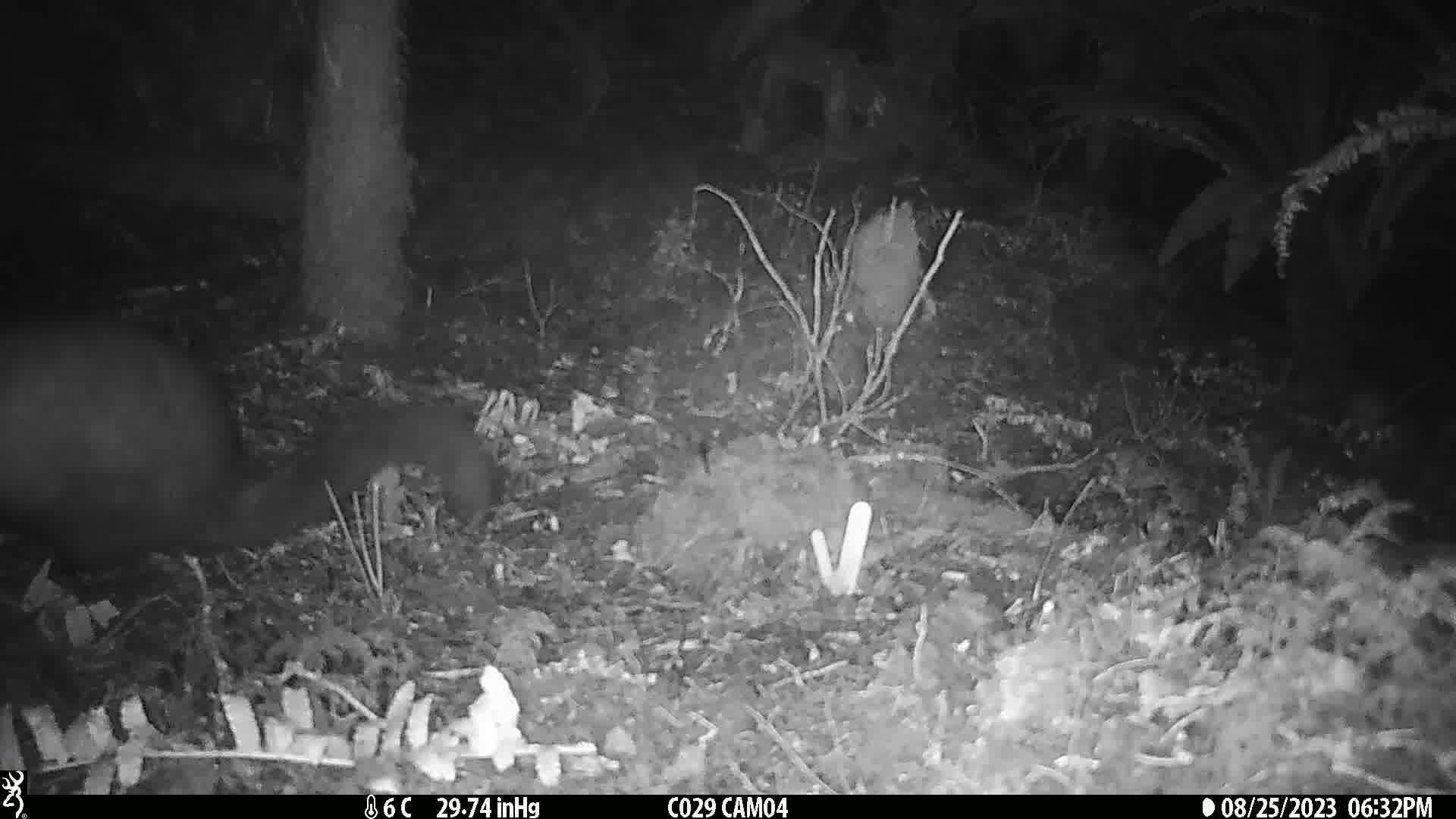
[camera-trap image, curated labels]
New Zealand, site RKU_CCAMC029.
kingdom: Animalia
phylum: Chordata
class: Mammalia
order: Diprotodontia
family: Phalangeridae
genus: Trichosurus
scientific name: Trichosurus vulpecula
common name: common brushtail possum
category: possum